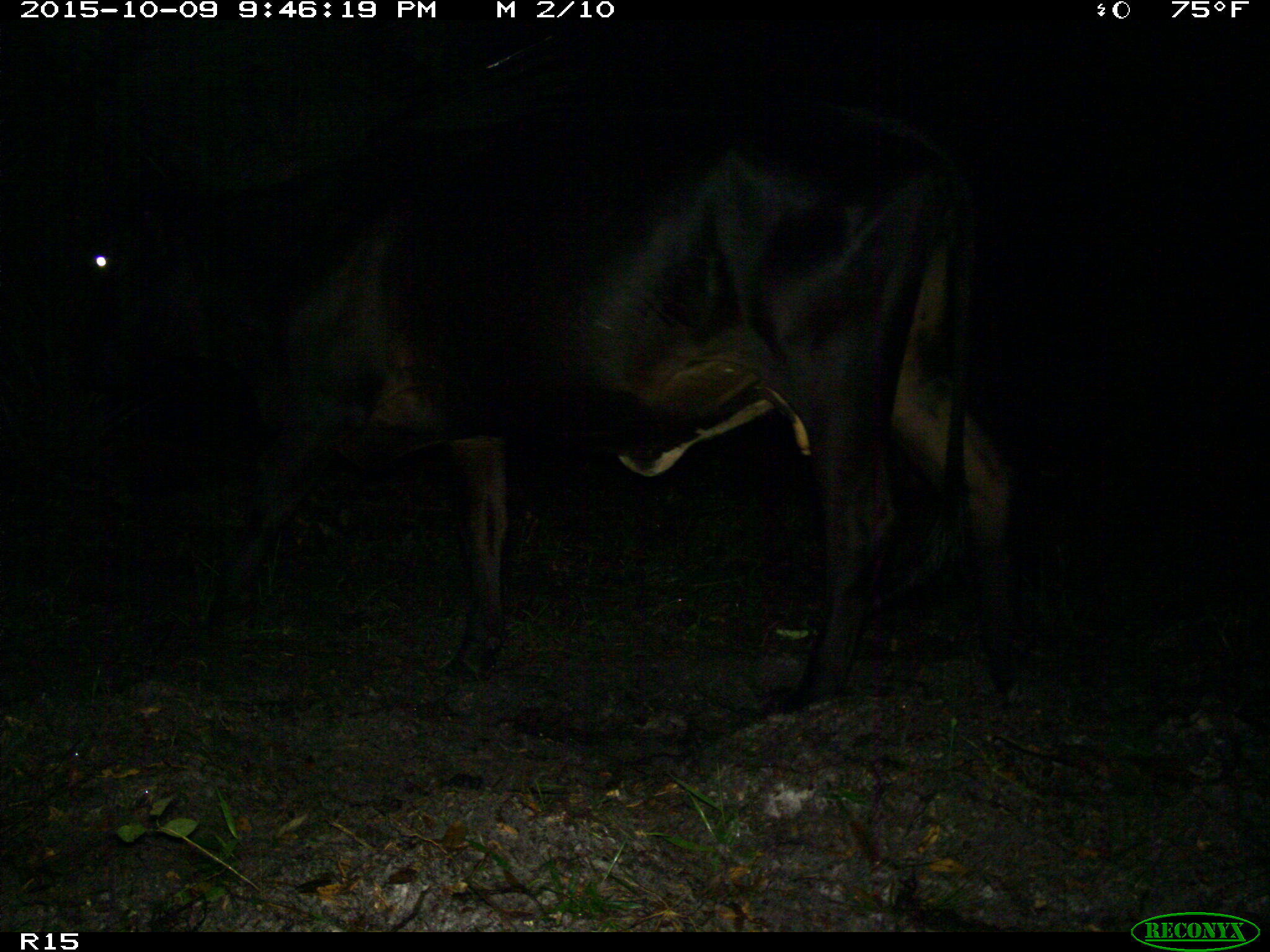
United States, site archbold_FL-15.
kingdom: Animalia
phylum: Chordata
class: Mammalia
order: Artiodactyla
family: Bovidae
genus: Bos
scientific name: Bos taurus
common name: domestic cow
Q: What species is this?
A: Bos taurus (domestic cow).